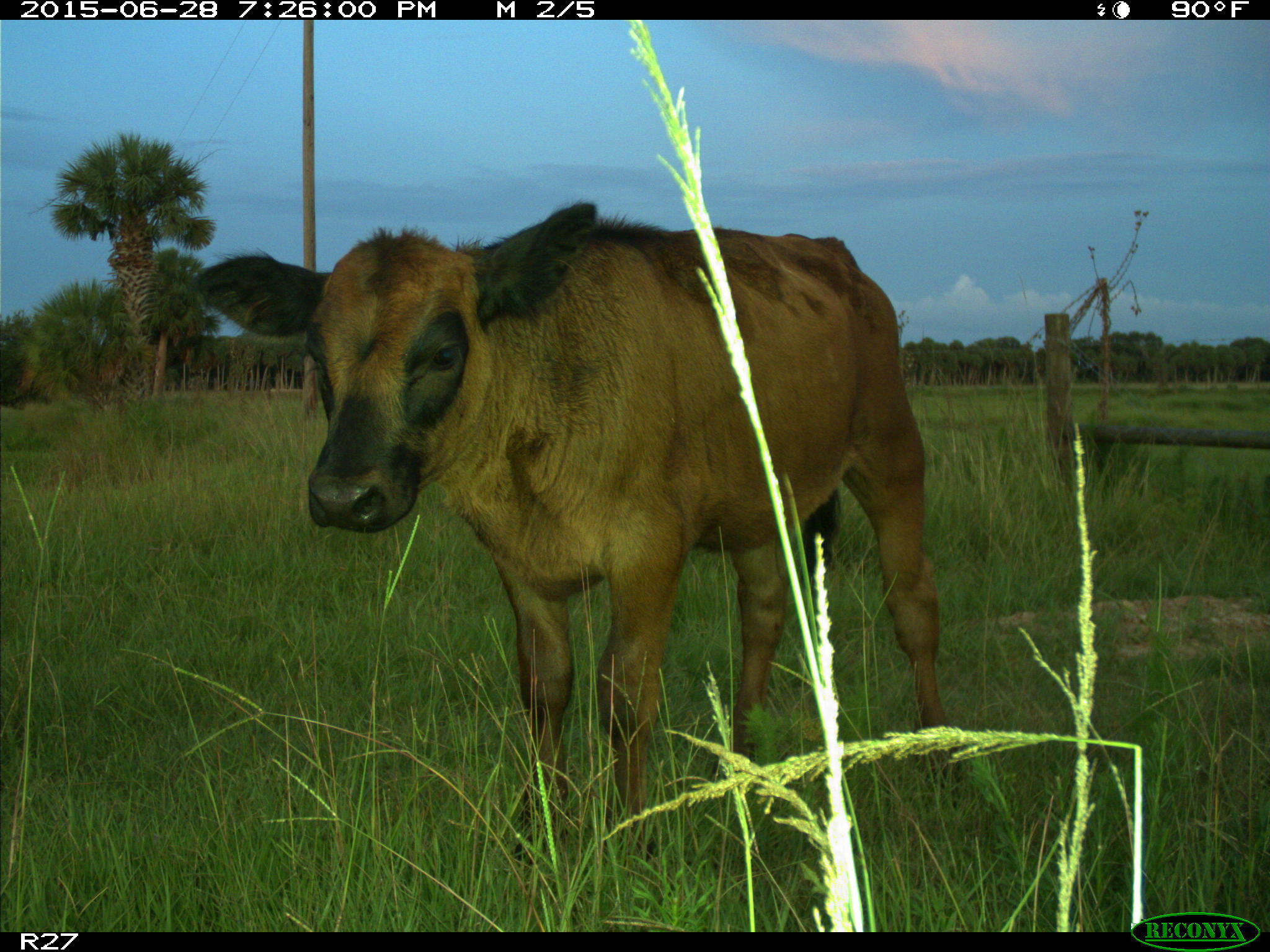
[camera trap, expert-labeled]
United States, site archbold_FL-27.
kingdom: Animalia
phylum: Chordata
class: Mammalia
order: Artiodactyla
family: Bovidae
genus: Bos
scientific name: Bos taurus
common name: domestic cow